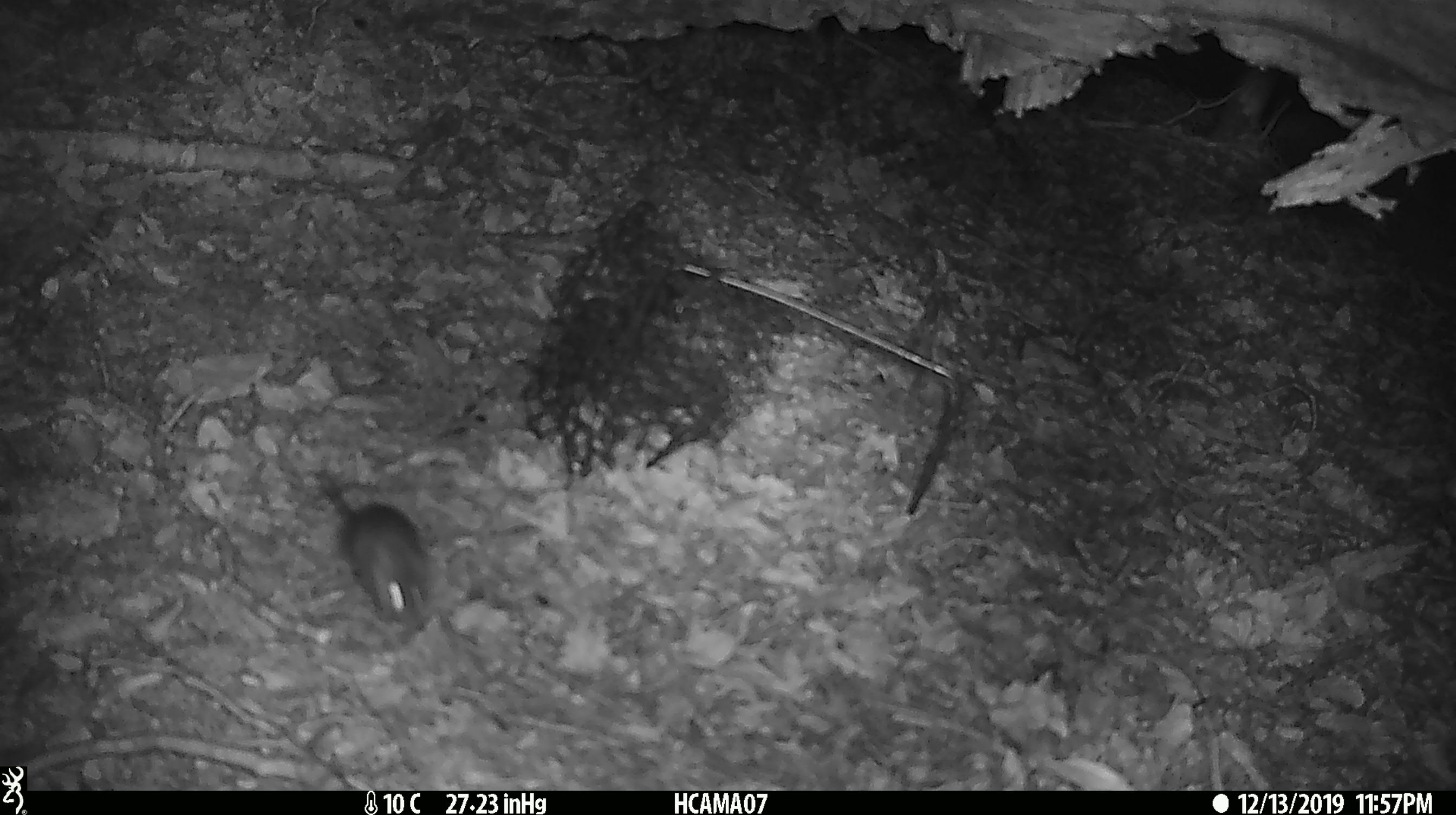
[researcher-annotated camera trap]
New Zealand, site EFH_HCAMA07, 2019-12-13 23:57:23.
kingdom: Animalia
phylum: Chordata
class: Mammalia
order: Rodentia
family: Muridae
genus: Mus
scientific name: Mus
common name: mouse